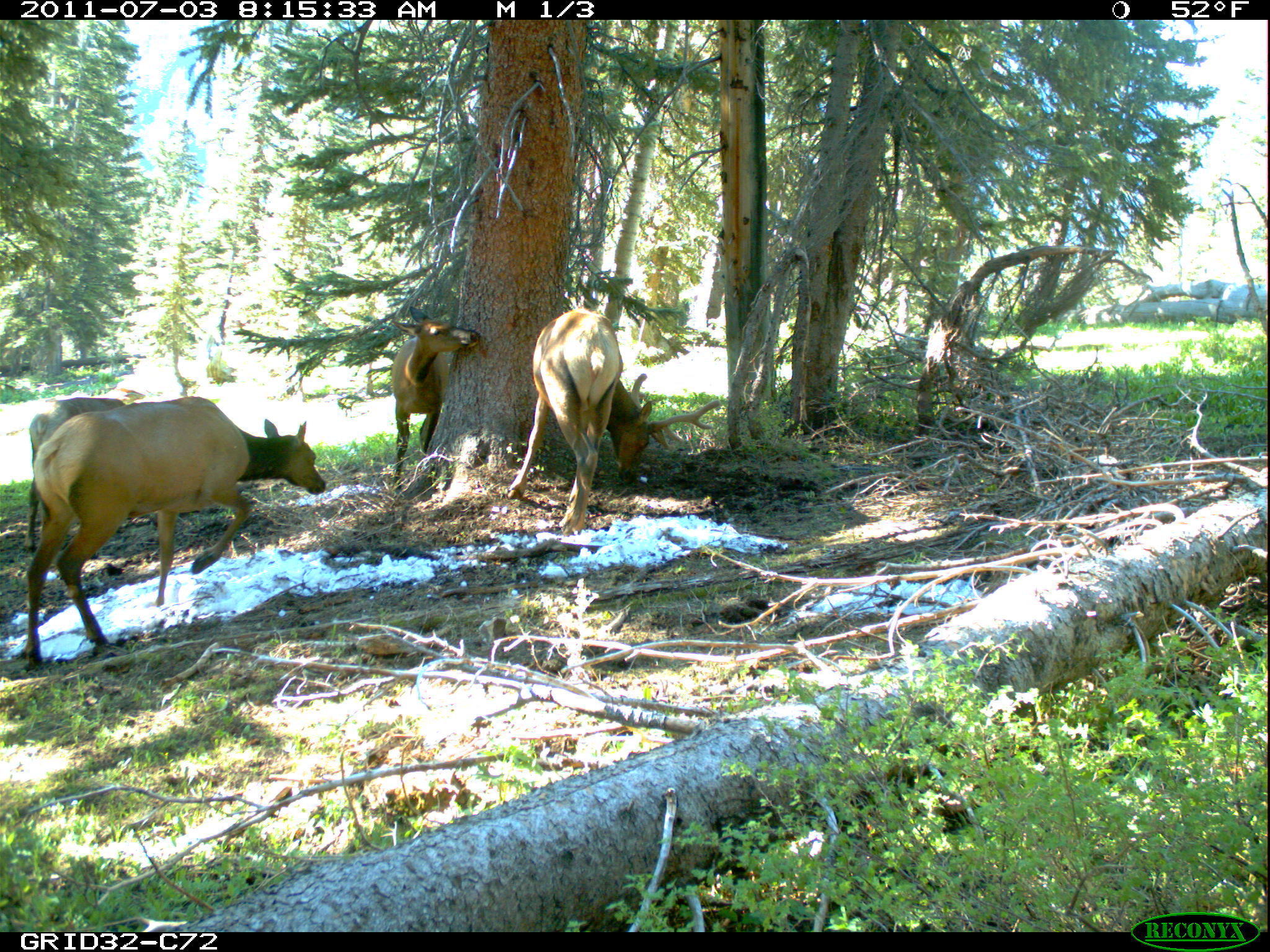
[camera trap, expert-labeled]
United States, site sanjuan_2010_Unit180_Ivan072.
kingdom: Animalia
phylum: Chordata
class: Mammalia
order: Artiodactyla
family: Cervidae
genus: Cervus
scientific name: Cervus elaphus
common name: red deer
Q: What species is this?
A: Cervus elaphus (red deer).